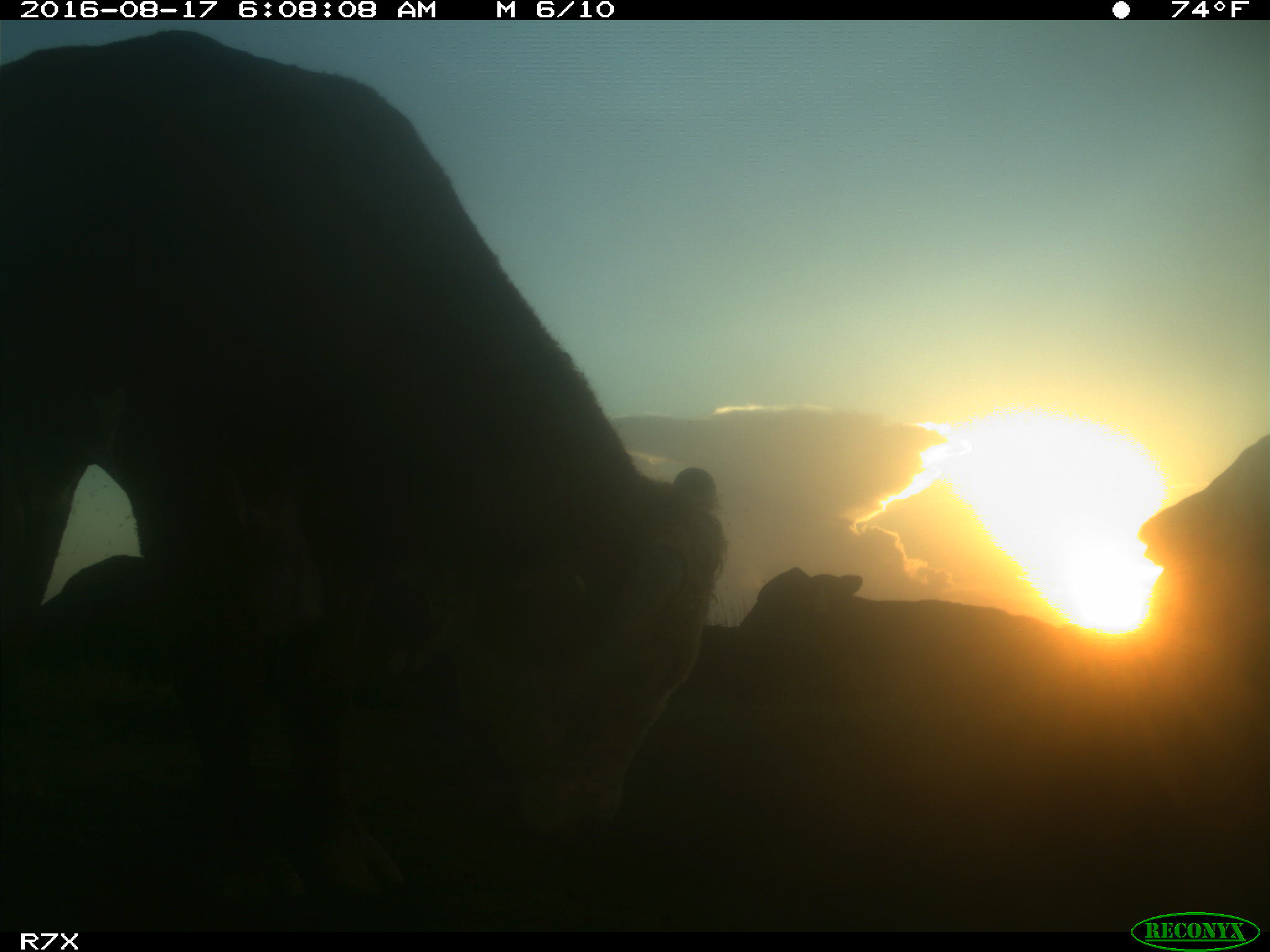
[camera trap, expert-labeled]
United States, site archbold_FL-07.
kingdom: Animalia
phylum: Chordata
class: Mammalia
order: Artiodactyla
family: Bovidae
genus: Bos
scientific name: Bos taurus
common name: domestic cow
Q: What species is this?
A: Bos taurus (domestic cow).